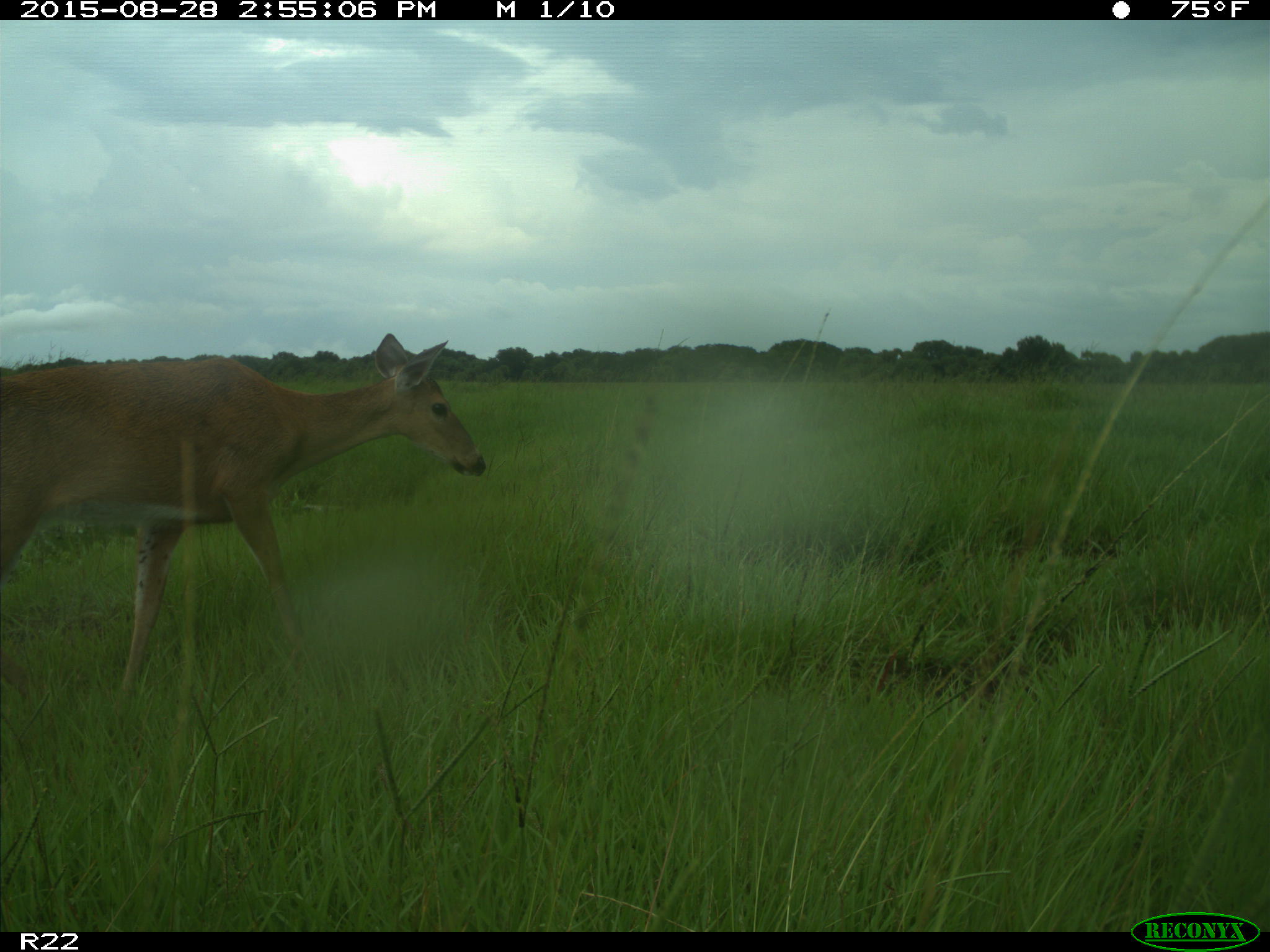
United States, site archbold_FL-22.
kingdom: Animalia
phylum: Chordata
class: Mammalia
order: Artiodactyla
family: Cervidae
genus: Odocoileus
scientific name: Odocoileus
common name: deer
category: unidentified deer